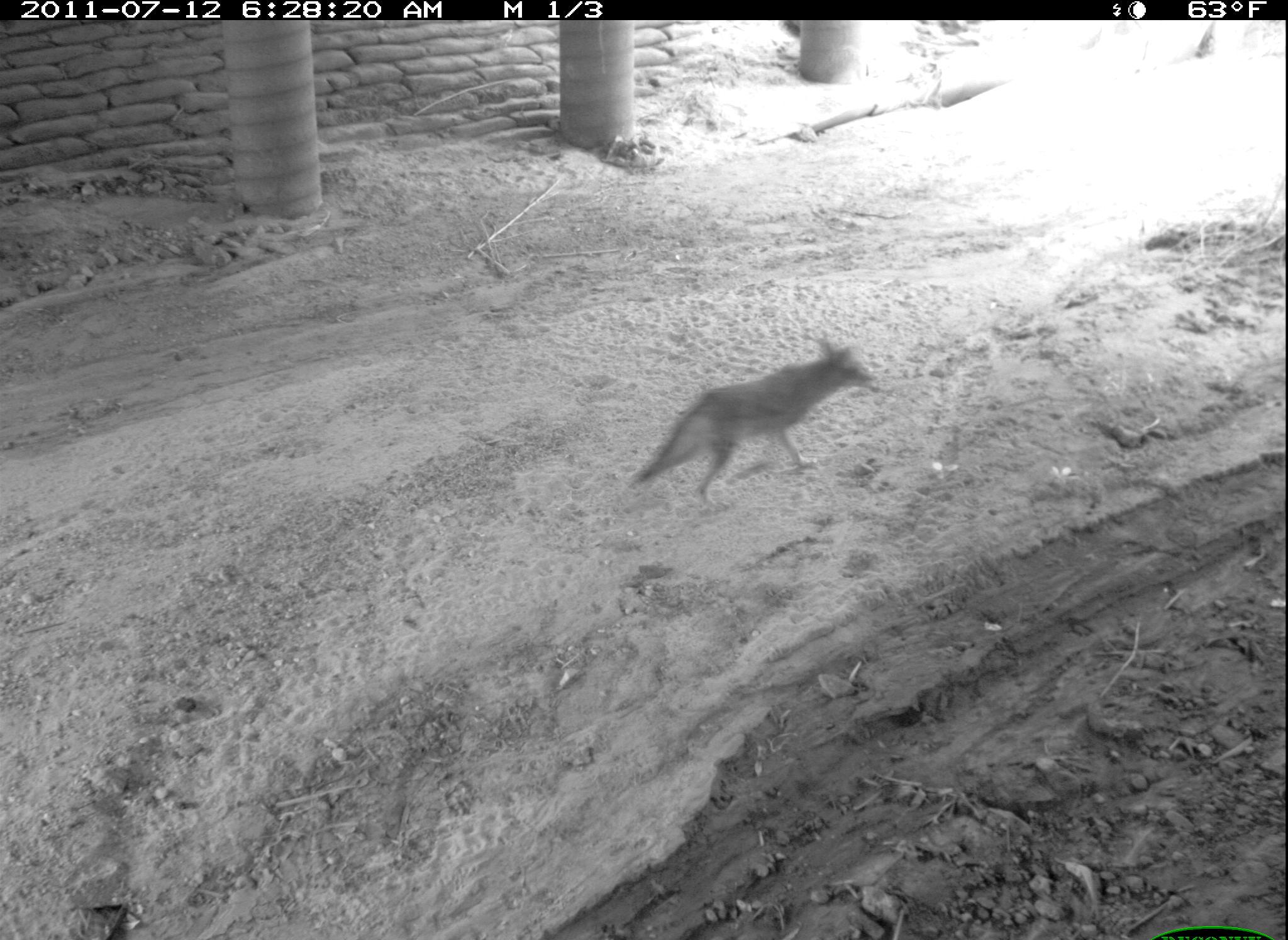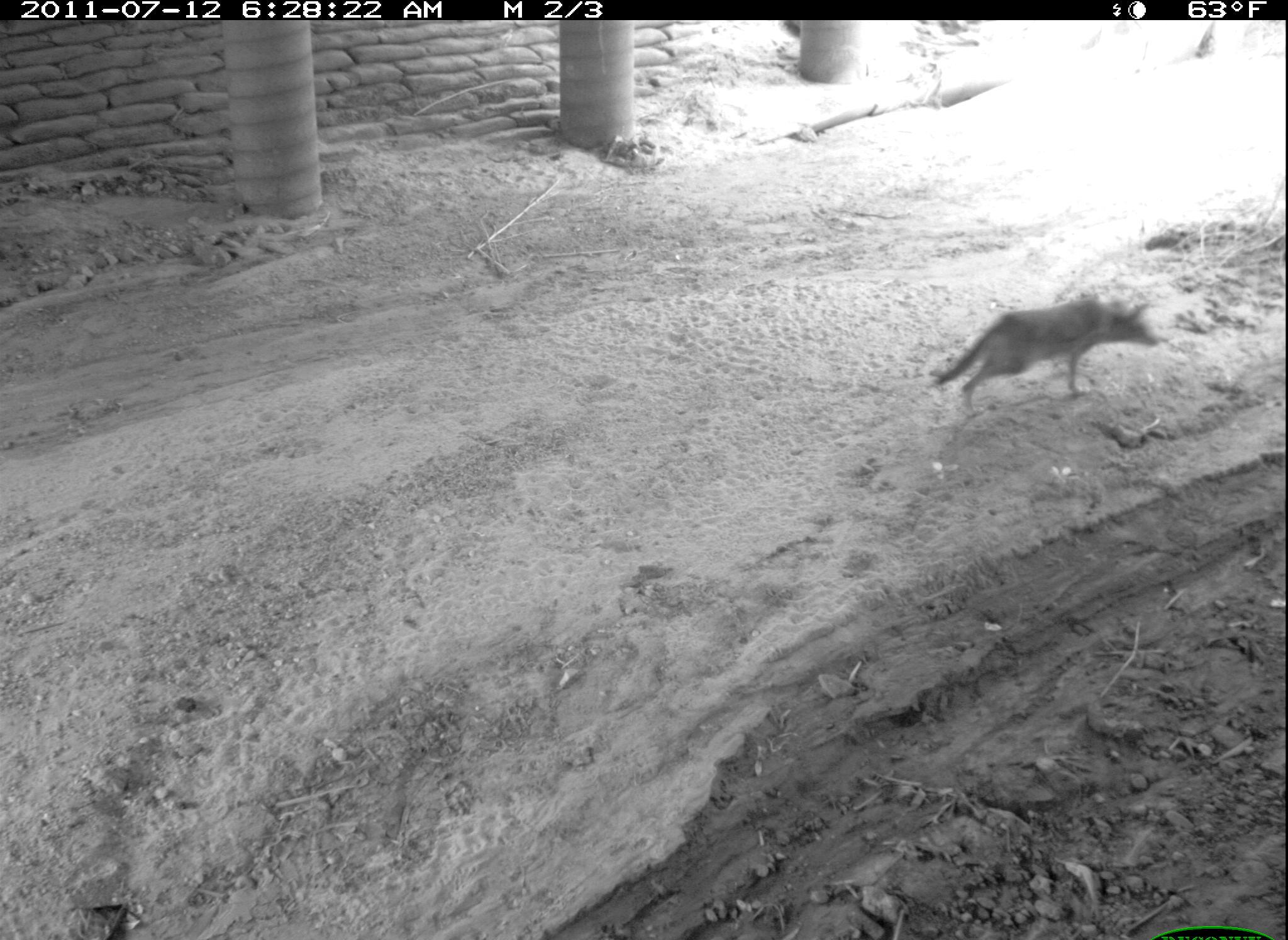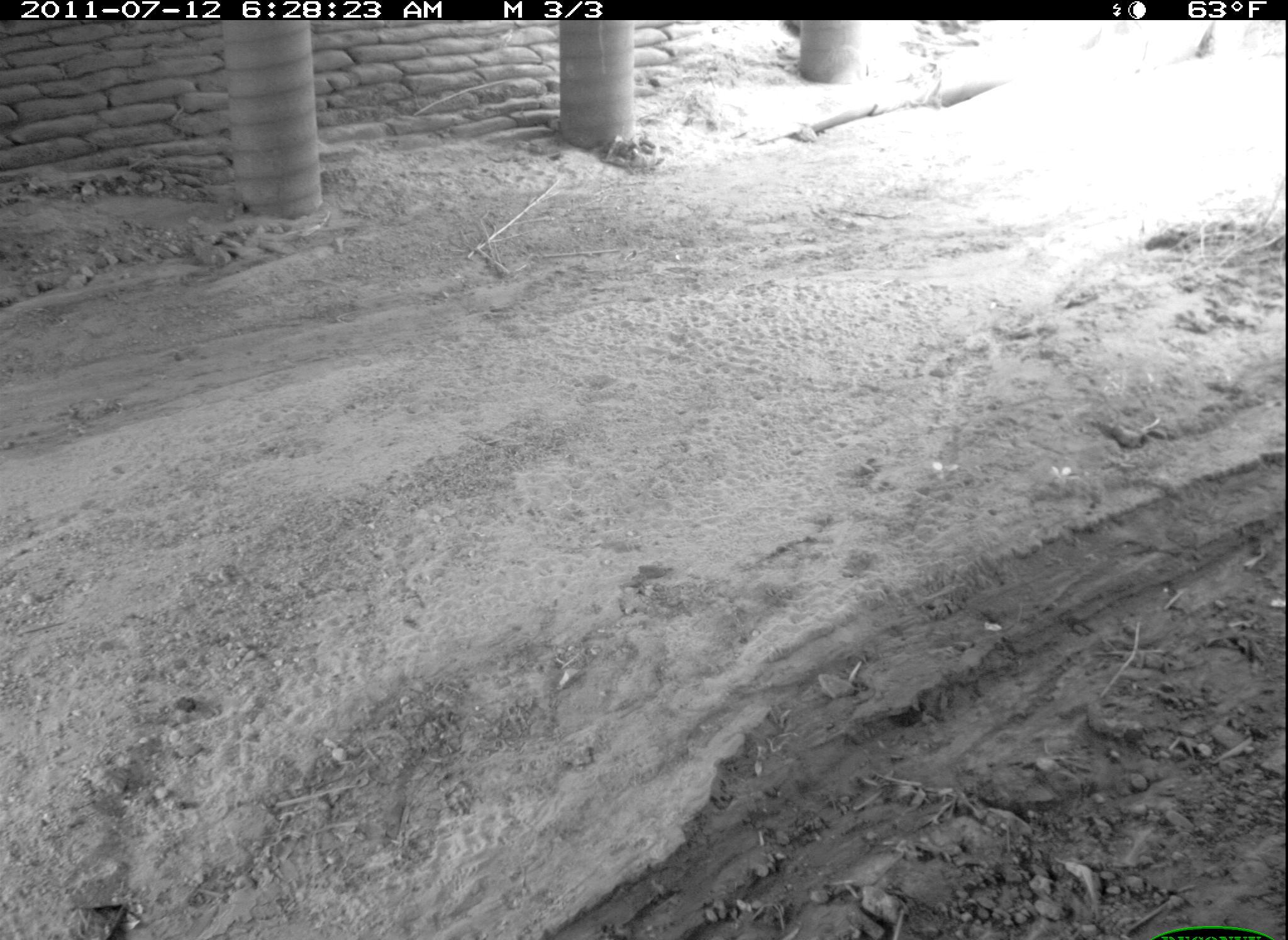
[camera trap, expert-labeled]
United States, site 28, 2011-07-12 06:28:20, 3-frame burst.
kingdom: Animalia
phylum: Chordata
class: Mammalia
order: Carnivora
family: Canidae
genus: Canis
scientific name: Canis latrans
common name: coyote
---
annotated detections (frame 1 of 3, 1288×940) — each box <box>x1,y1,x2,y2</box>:
coyote: <box>636,341,882,496</box>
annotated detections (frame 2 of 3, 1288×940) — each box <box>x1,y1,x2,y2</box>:
coyote: <box>934,266,1195,437</box>